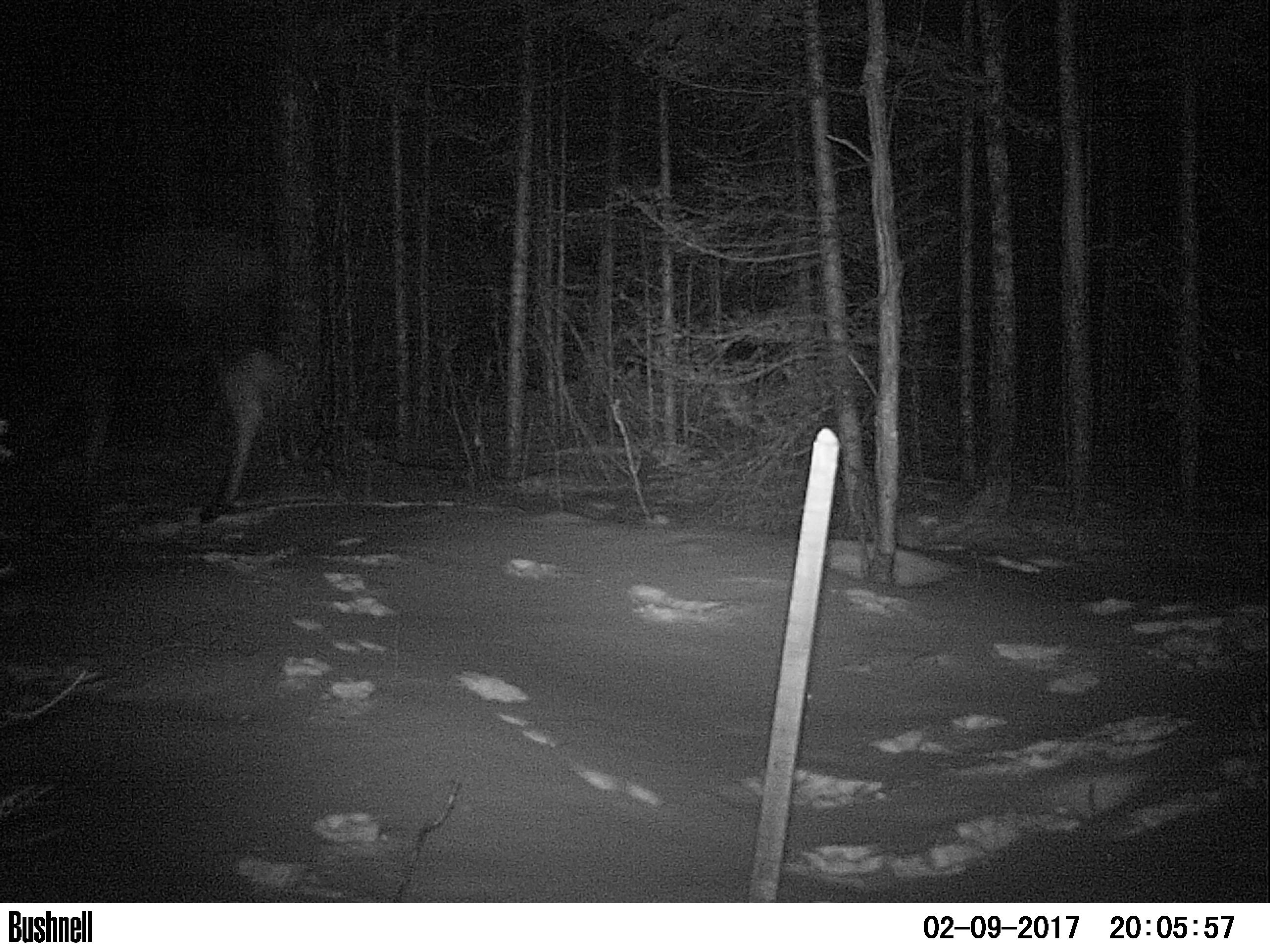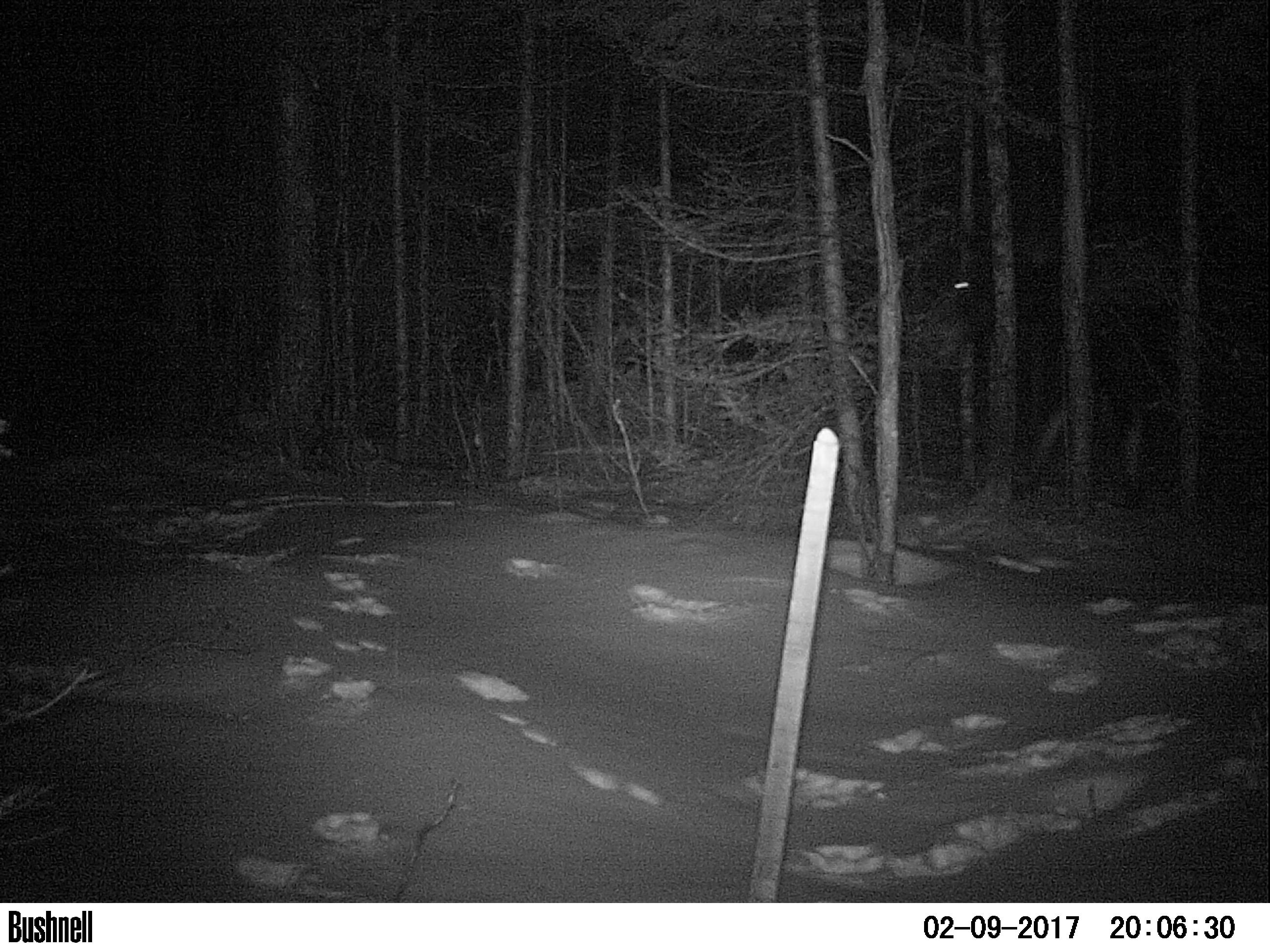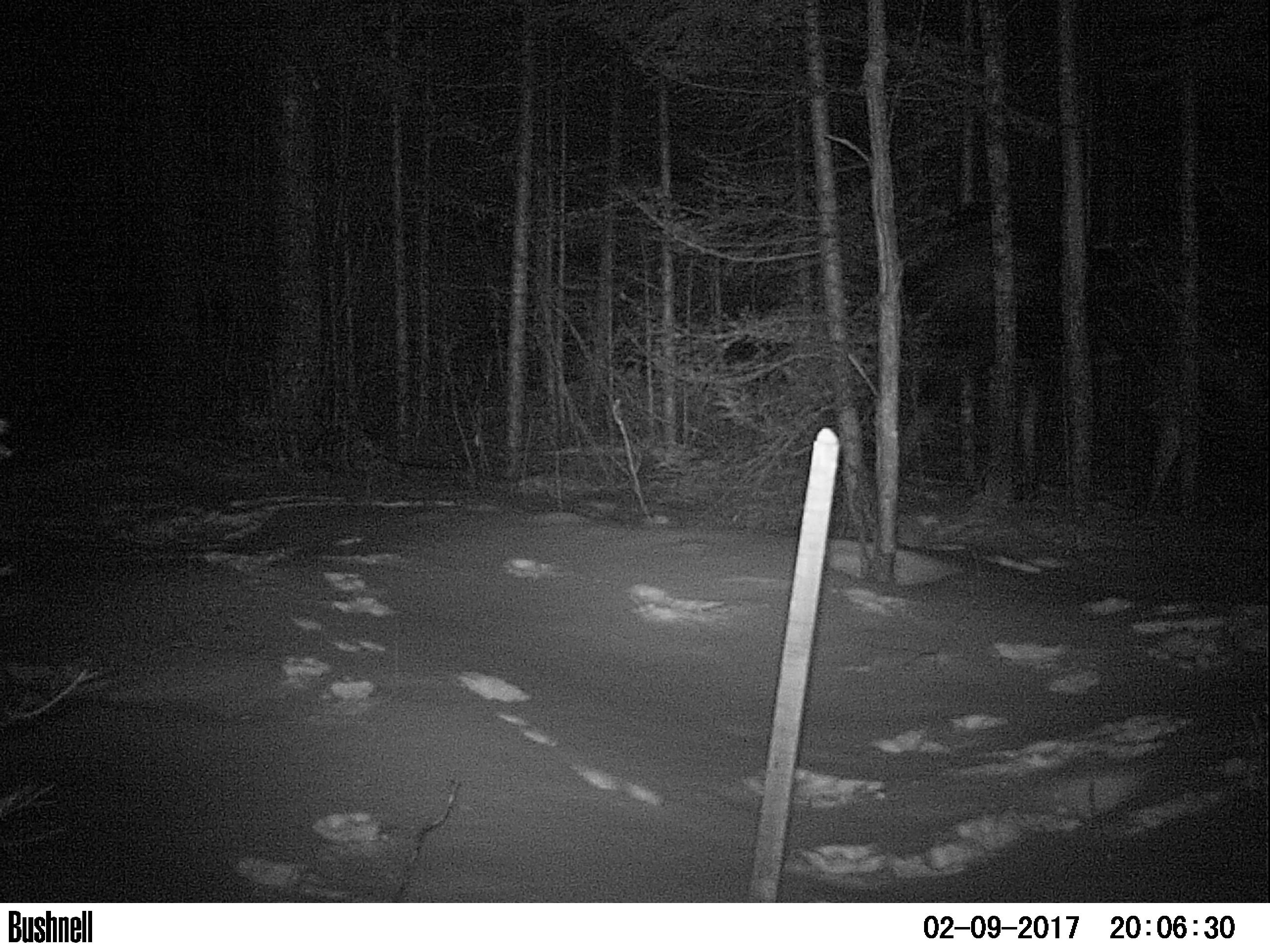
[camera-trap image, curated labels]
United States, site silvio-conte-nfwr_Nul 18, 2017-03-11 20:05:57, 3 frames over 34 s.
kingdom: Animalia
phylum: Chordata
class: Mammalia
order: Artiodactyla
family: Cervidae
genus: Alces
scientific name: Alces alces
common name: moose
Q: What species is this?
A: Moose (Alces alces).